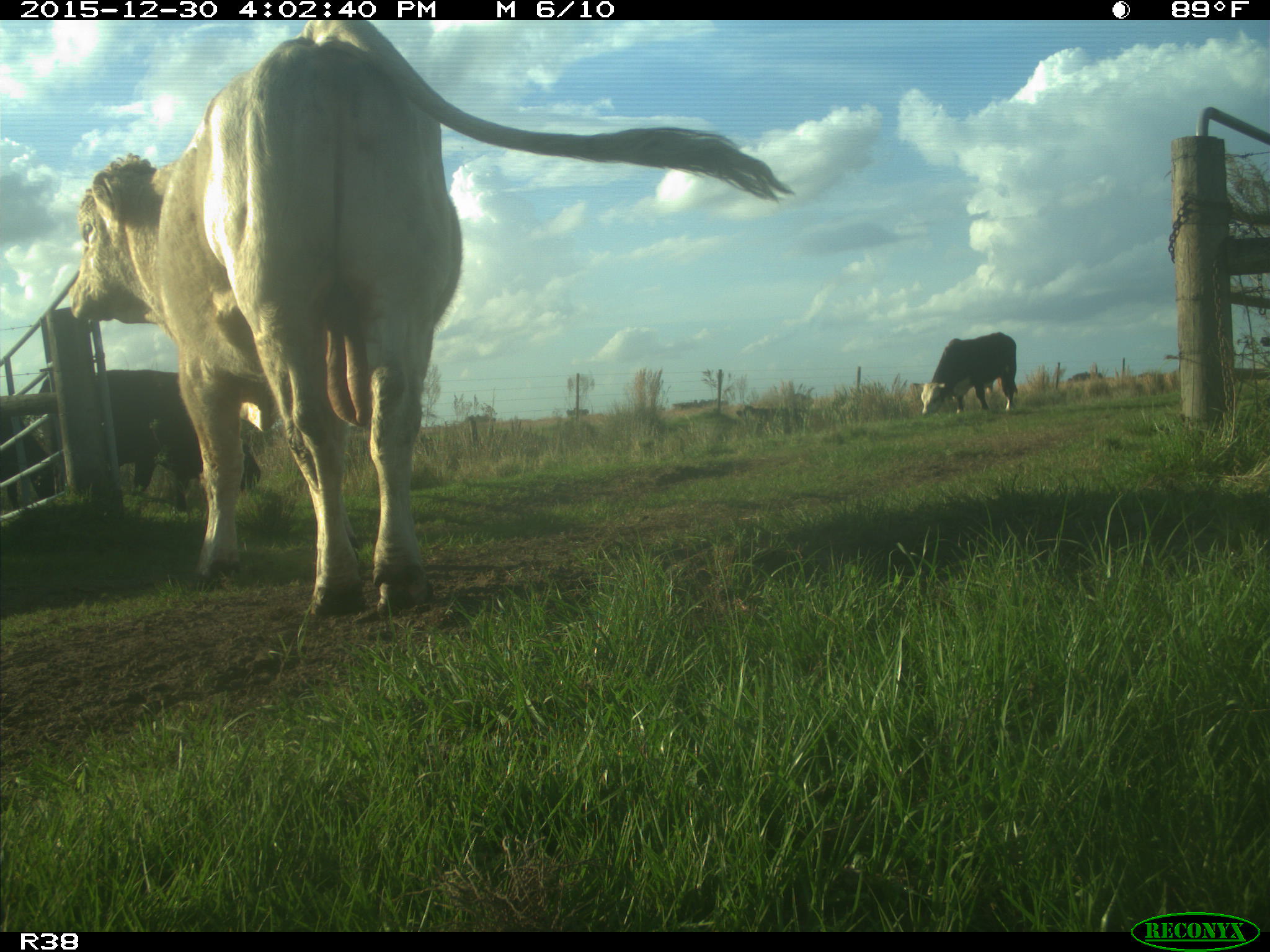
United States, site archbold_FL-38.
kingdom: Animalia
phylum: Chordata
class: Mammalia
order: Artiodactyla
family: Bovidae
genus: Bos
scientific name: Bos taurus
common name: domestic cow